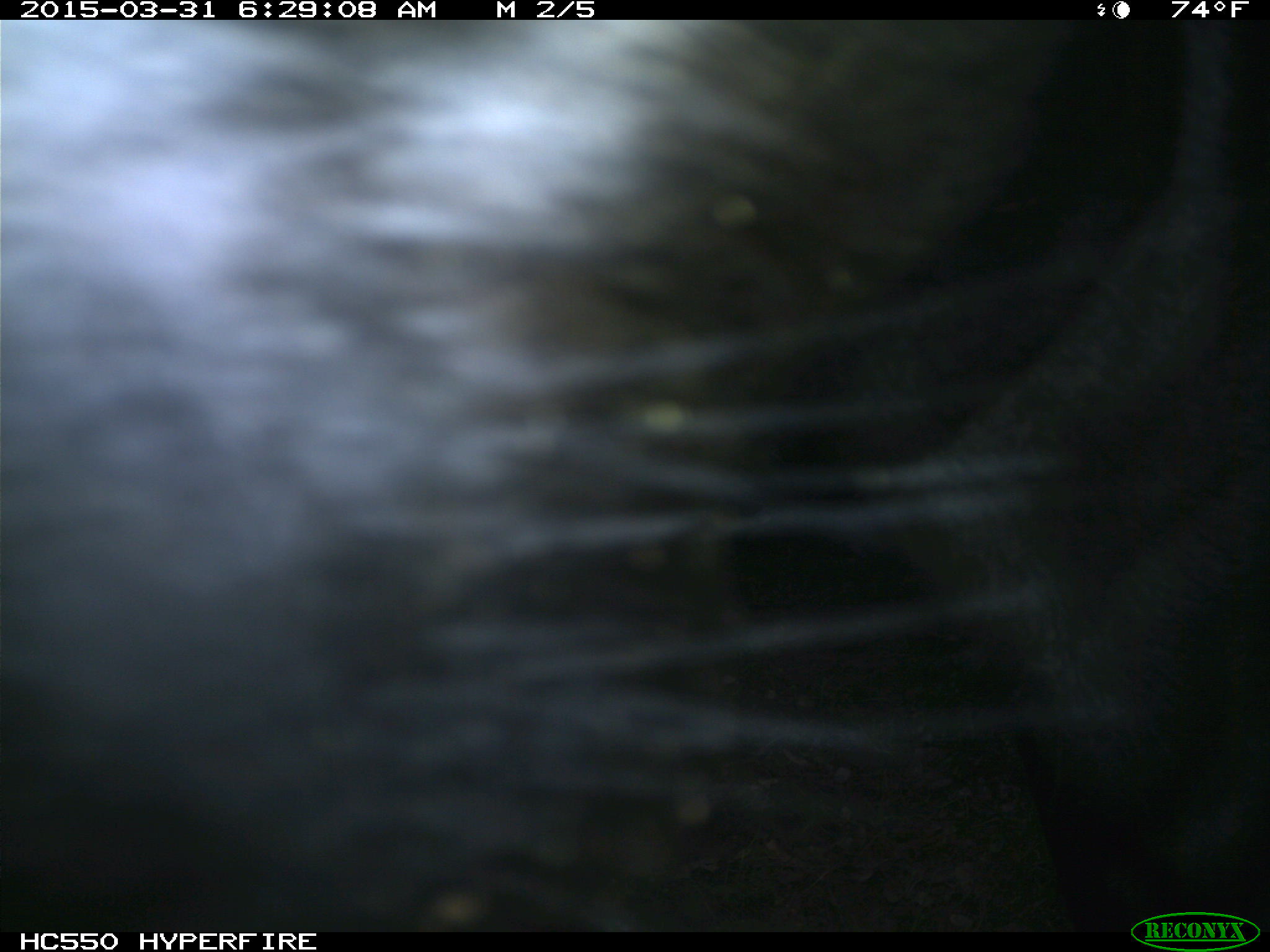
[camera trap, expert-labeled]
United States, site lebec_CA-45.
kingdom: Animalia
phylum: Chordata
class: Mammalia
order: Artiodactyla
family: Bovidae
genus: Bos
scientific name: Bos taurus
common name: domestic cow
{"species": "Bos taurus (domestic cow)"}